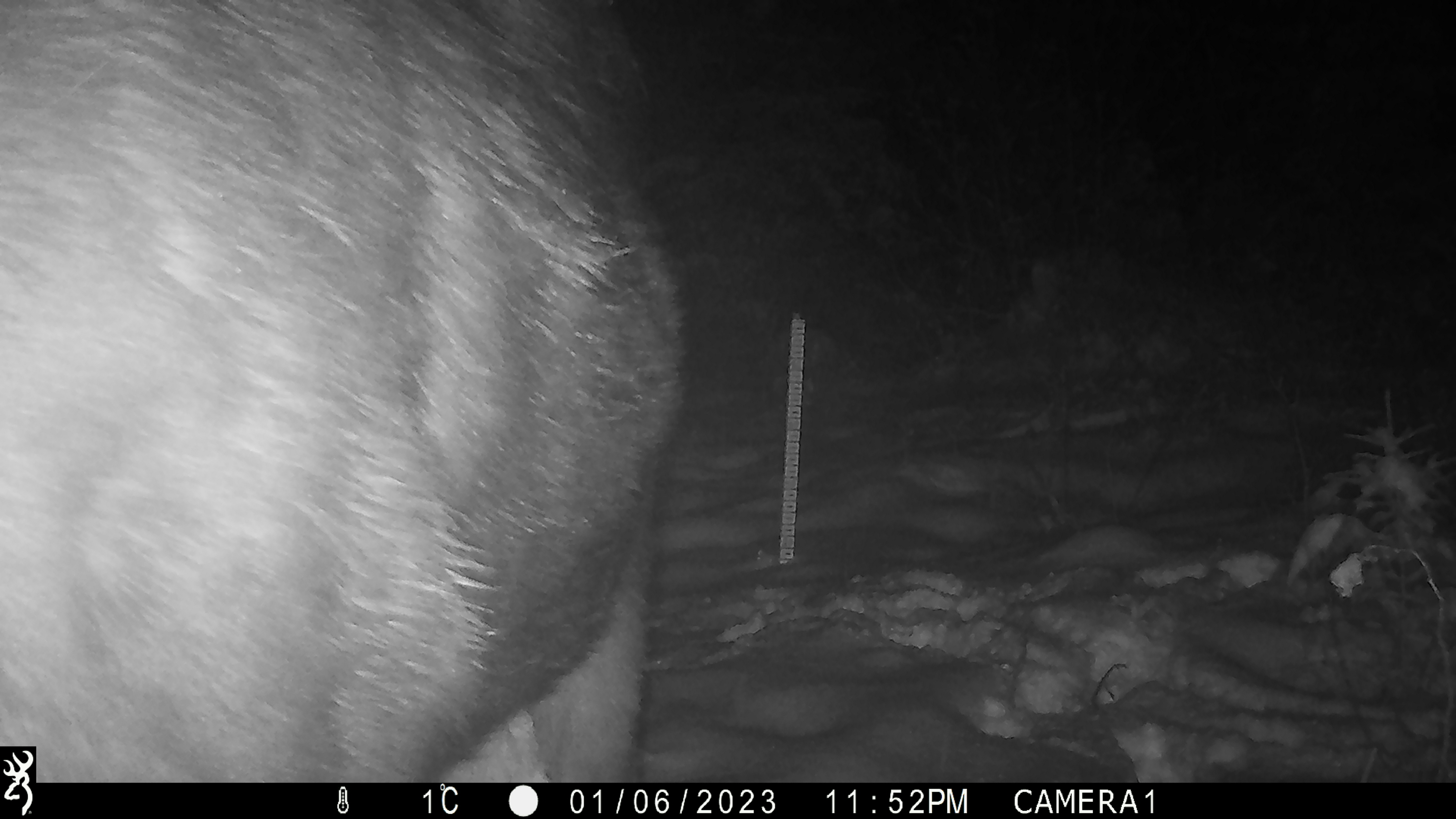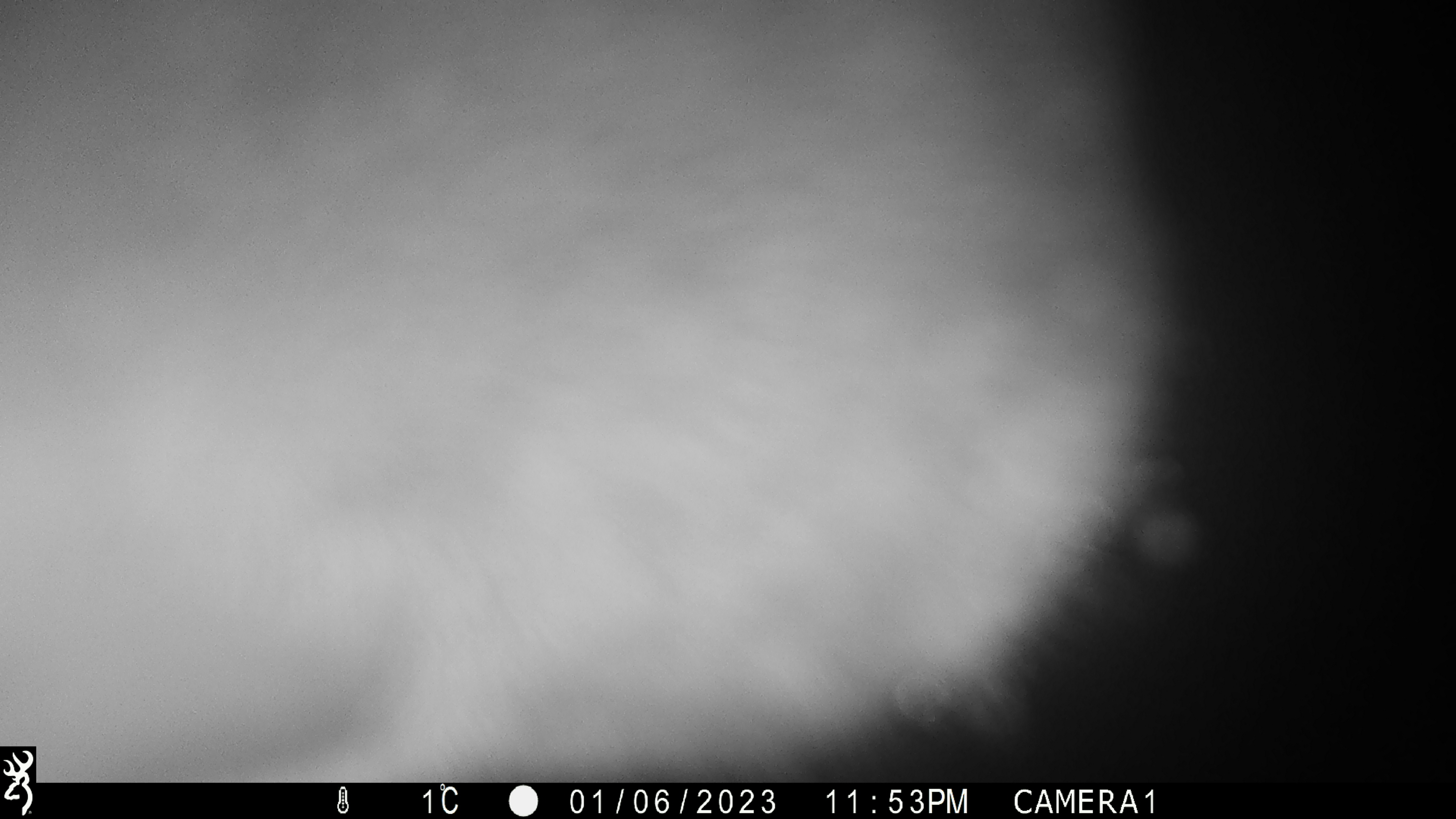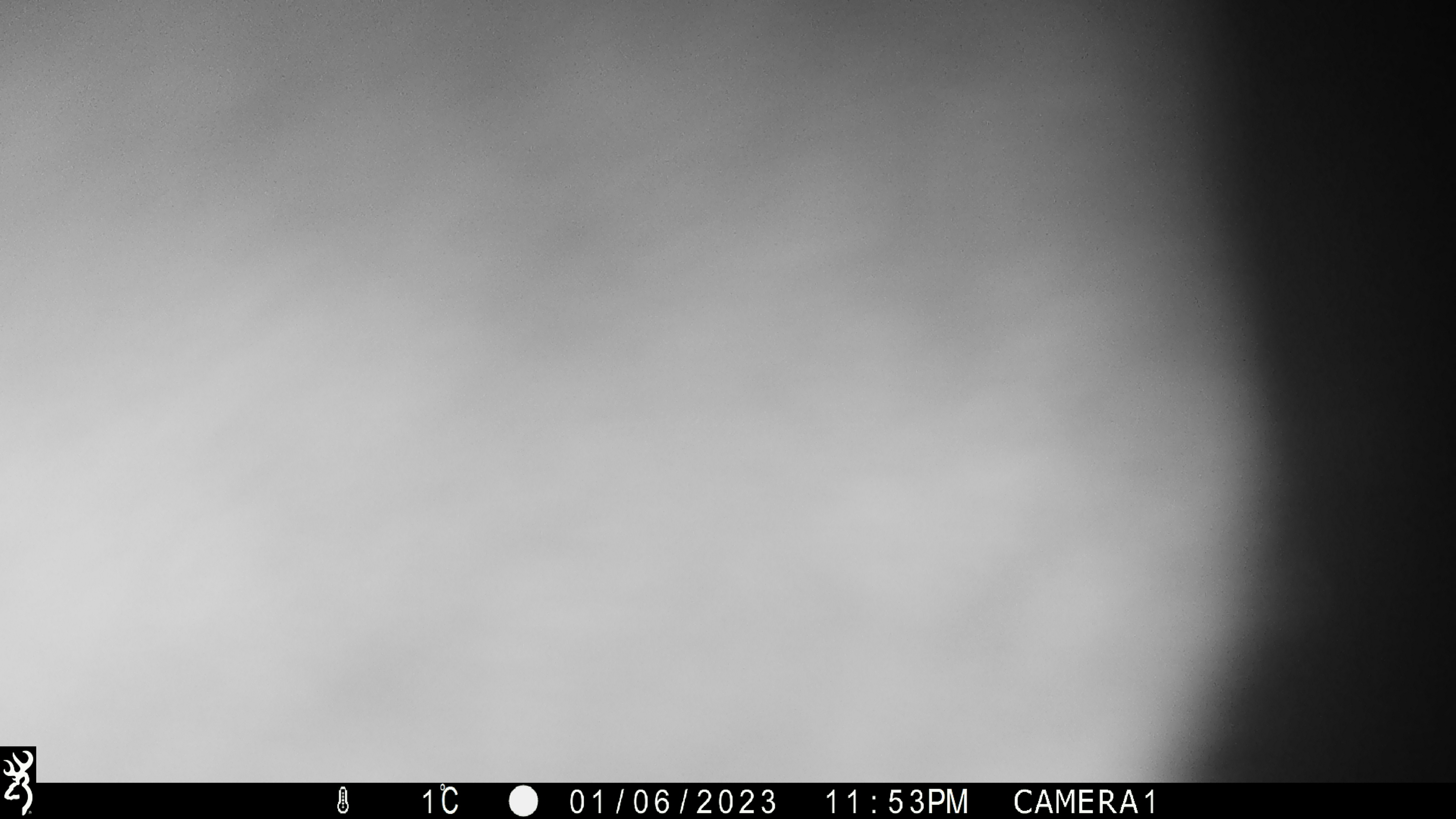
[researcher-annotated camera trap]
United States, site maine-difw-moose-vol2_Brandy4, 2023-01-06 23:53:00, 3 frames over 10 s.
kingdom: Animalia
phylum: Chordata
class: Mammalia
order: Artiodactyla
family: Cervidae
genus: Alces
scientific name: Alces alces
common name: moose